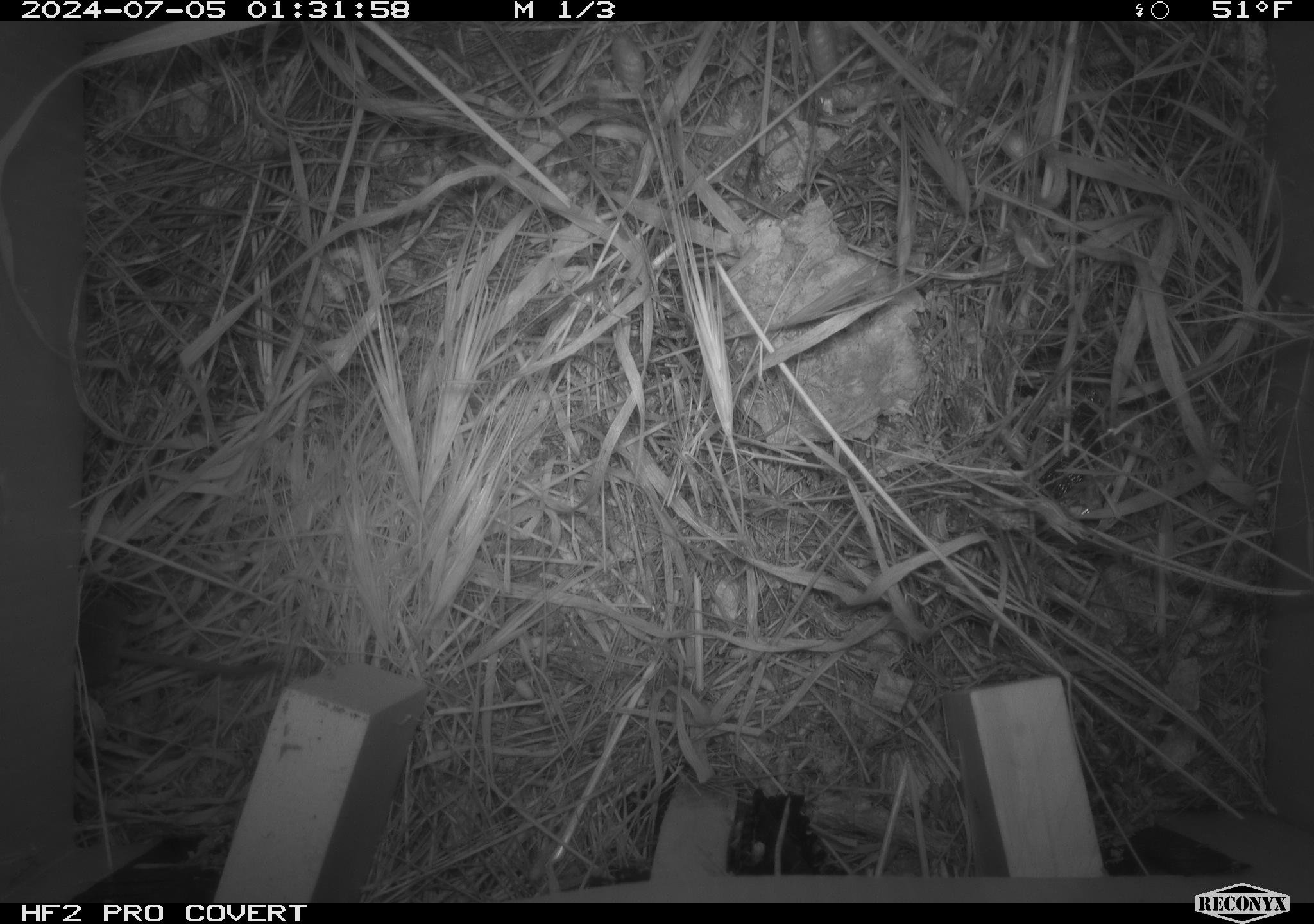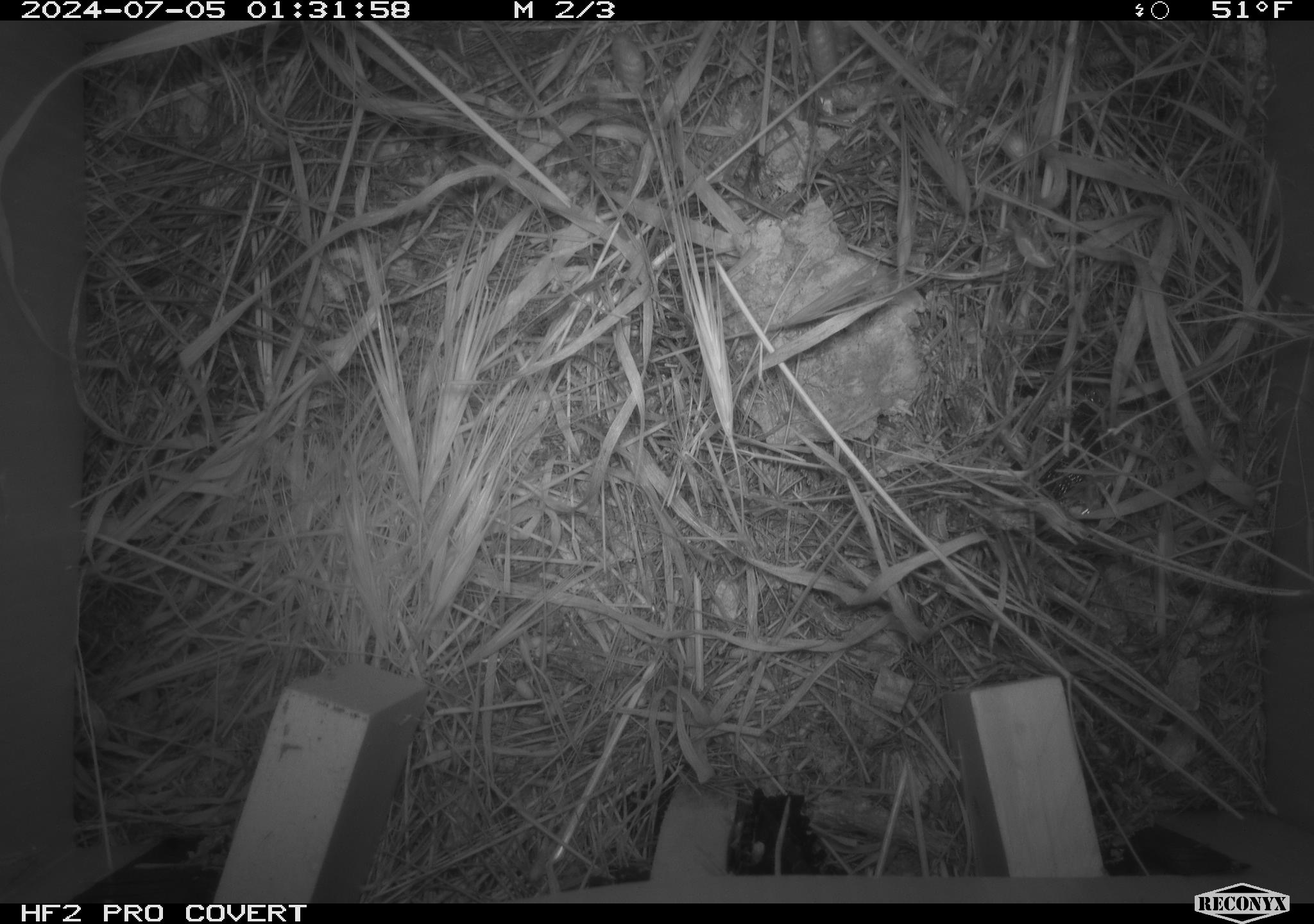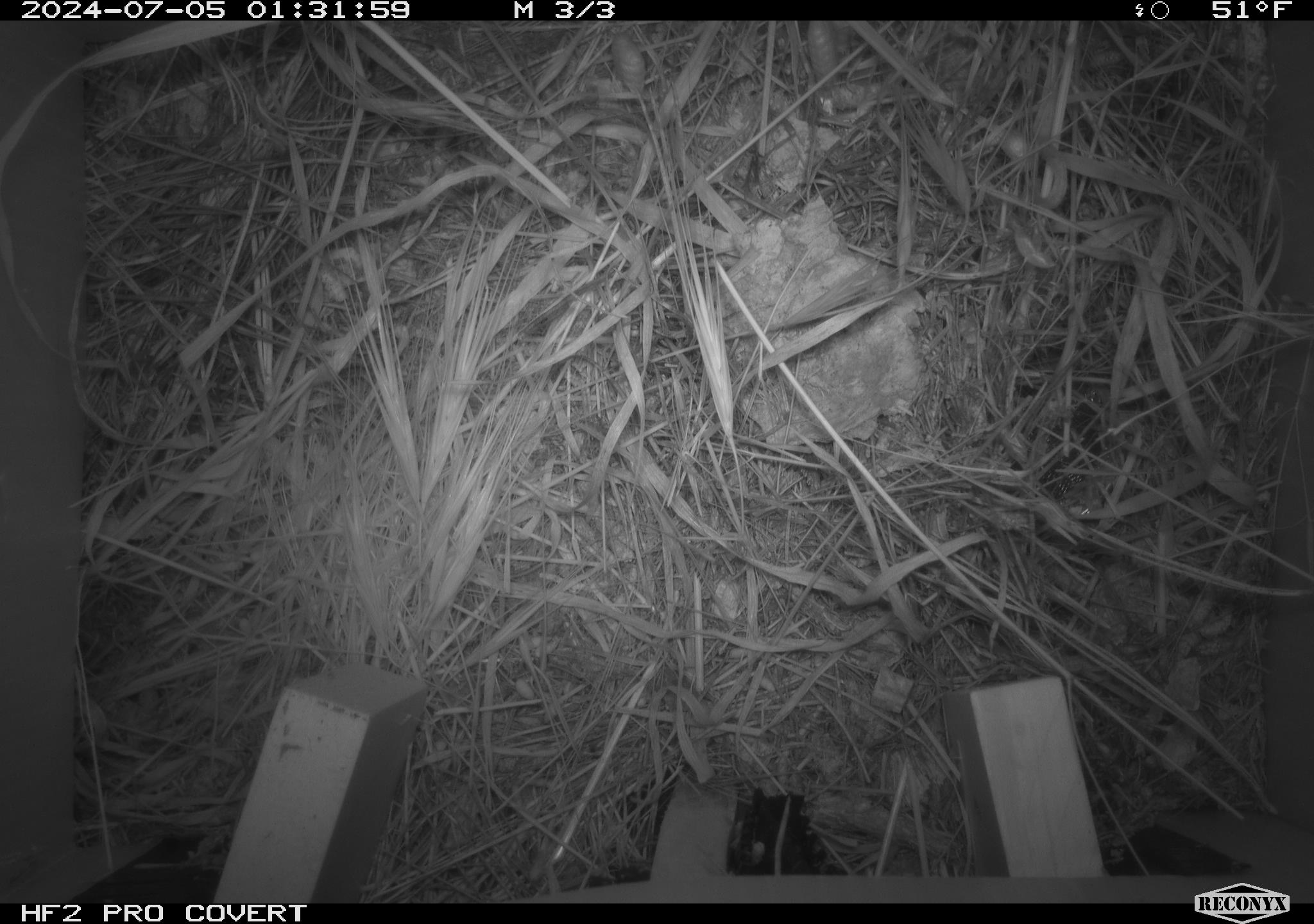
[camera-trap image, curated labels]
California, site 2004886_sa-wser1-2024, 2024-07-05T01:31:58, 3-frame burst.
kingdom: Animalia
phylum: Chordata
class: Mammalia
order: Eulipotyphla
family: Soricidae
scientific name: Soricidae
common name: shrews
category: soricidae family